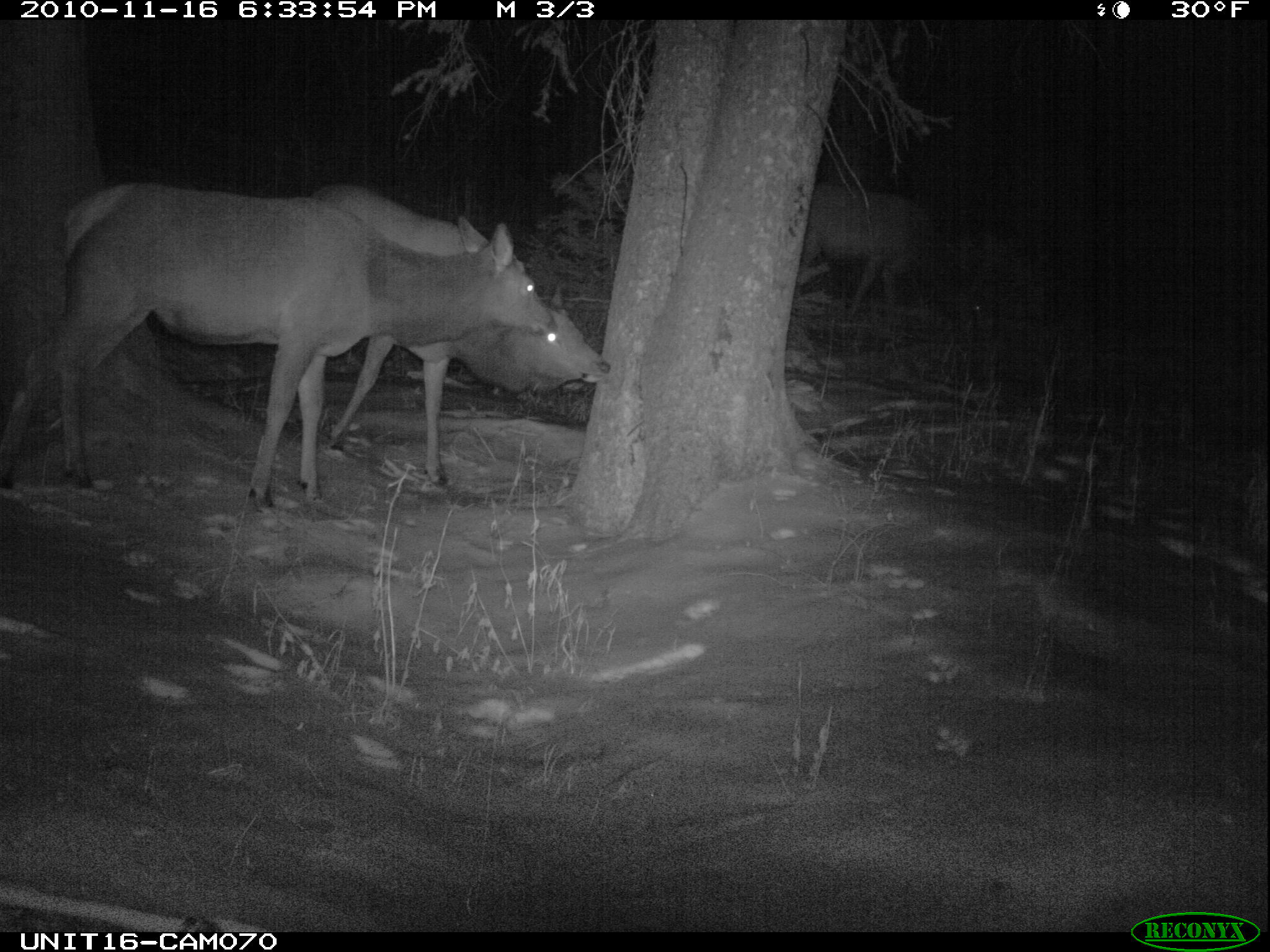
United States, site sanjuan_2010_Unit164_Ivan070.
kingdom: Animalia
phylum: Chordata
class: Mammalia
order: Artiodactyla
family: Cervidae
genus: Cervus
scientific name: Cervus elaphus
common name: red deer